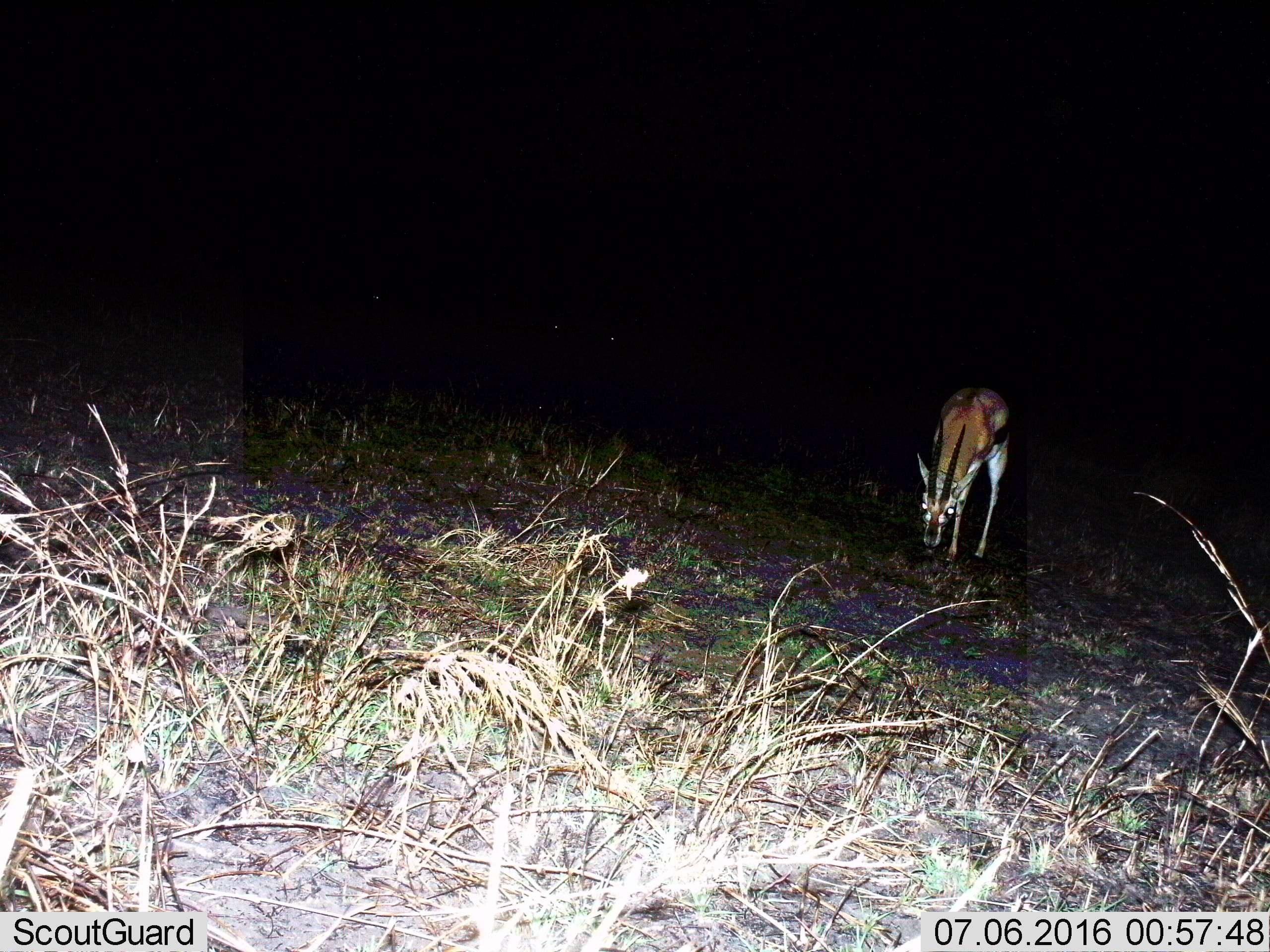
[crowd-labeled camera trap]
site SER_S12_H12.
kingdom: Animalia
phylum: Chordata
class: Mammalia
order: Artiodactyla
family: Bovidae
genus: Eudorcas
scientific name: Eudorcas thomsonii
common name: thomson's gazelle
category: gazellethomsons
Gazellethomsons (thomson's gazelle) (Eudorcas thomsonii), count 1. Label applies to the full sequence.